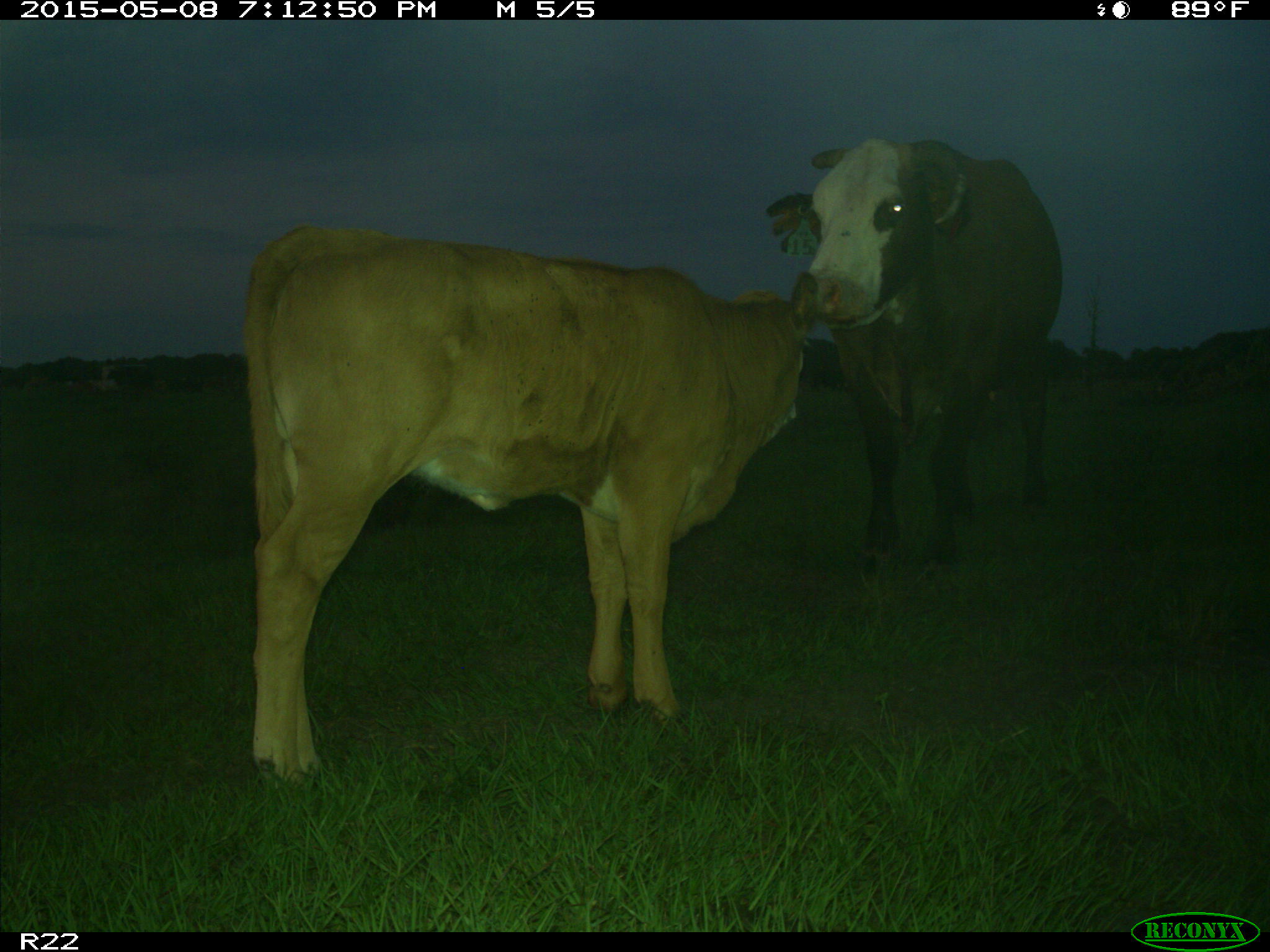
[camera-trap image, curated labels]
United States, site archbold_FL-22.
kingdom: Animalia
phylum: Chordata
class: Mammalia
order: Artiodactyla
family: Bovidae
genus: Bos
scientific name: Bos taurus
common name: domestic cow